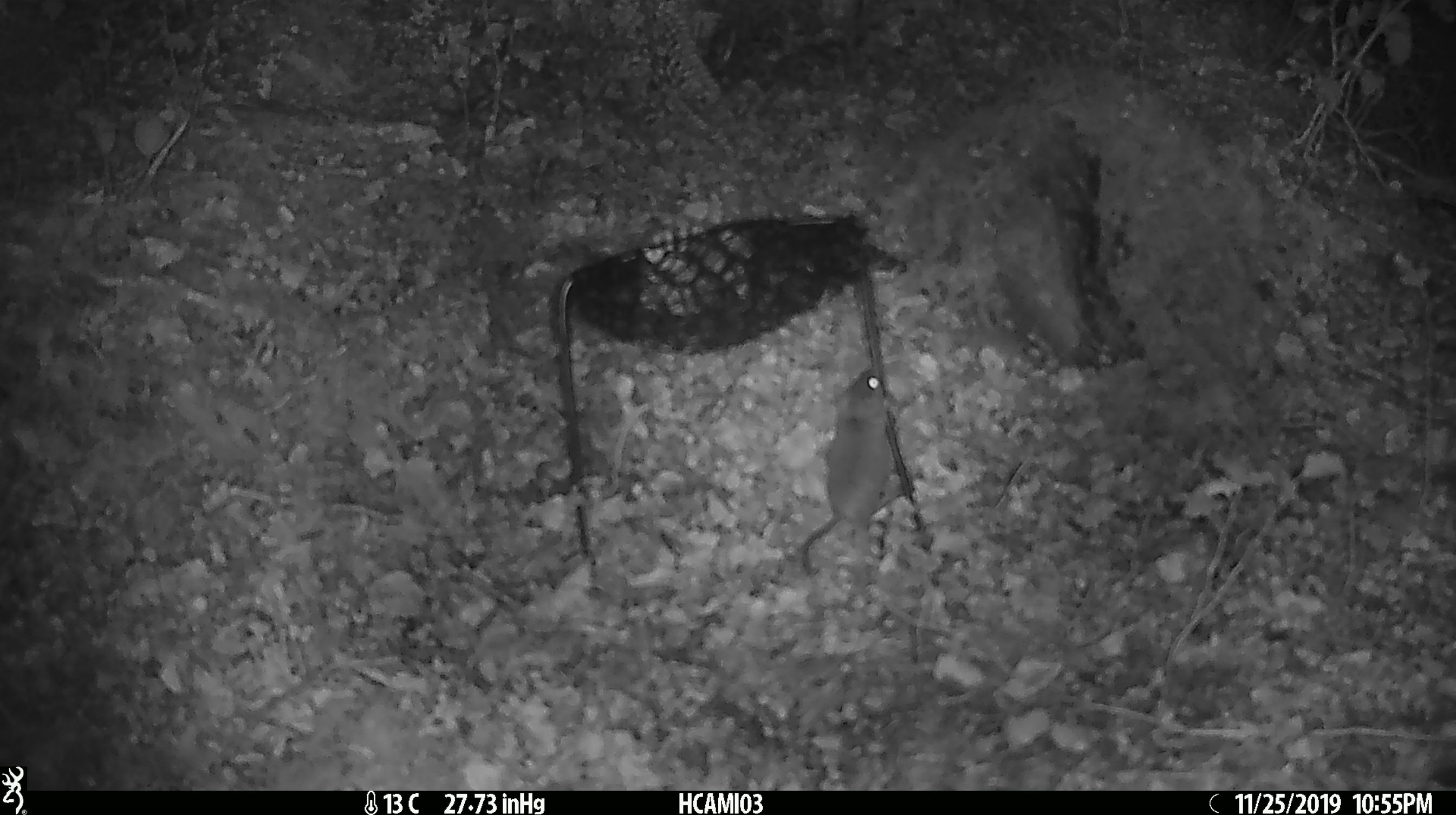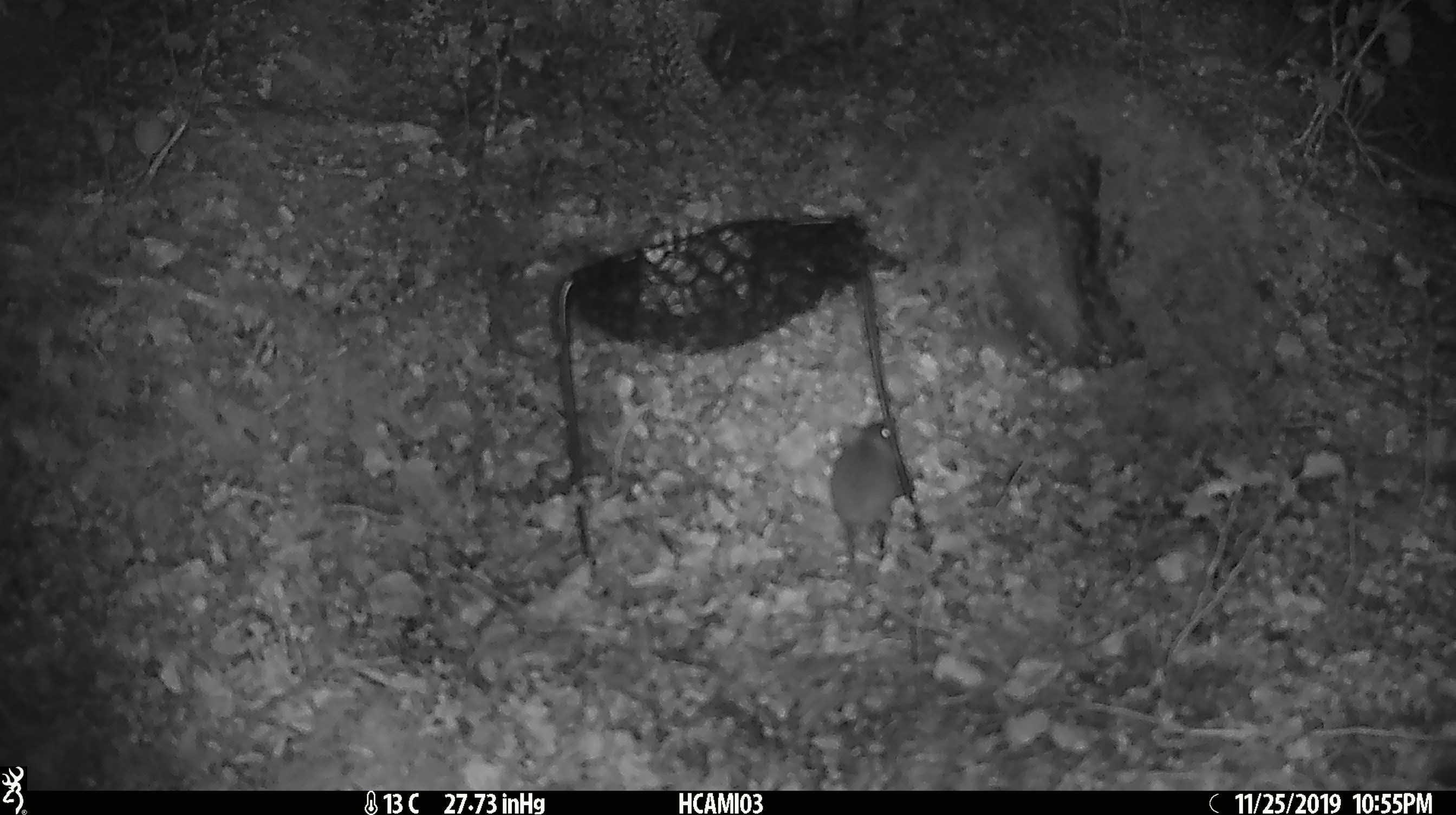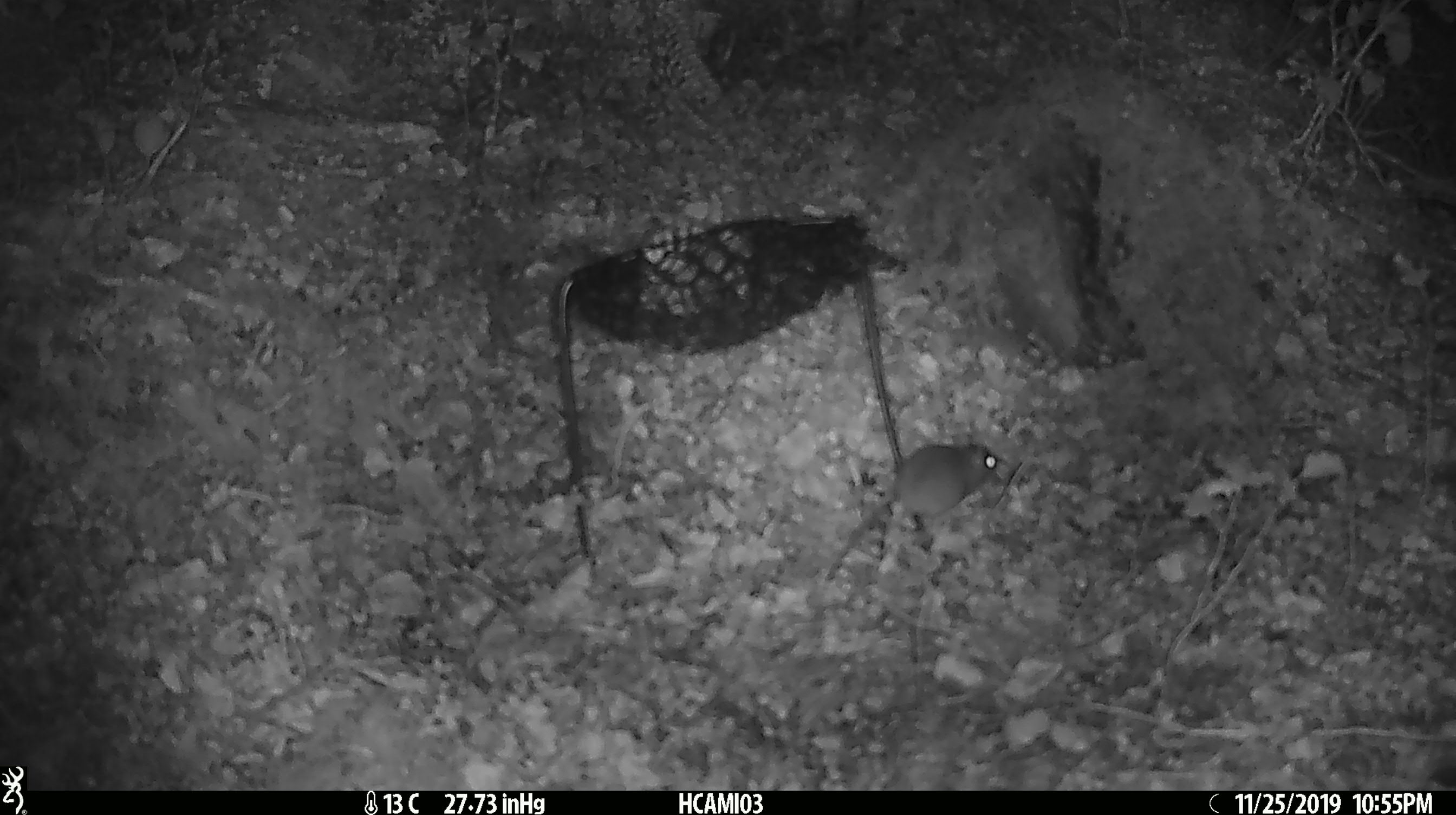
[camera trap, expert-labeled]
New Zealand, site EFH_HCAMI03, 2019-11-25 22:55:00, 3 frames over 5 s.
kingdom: Animalia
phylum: Chordata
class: Mammalia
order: Rodentia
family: Muridae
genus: Mus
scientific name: Mus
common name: mouse